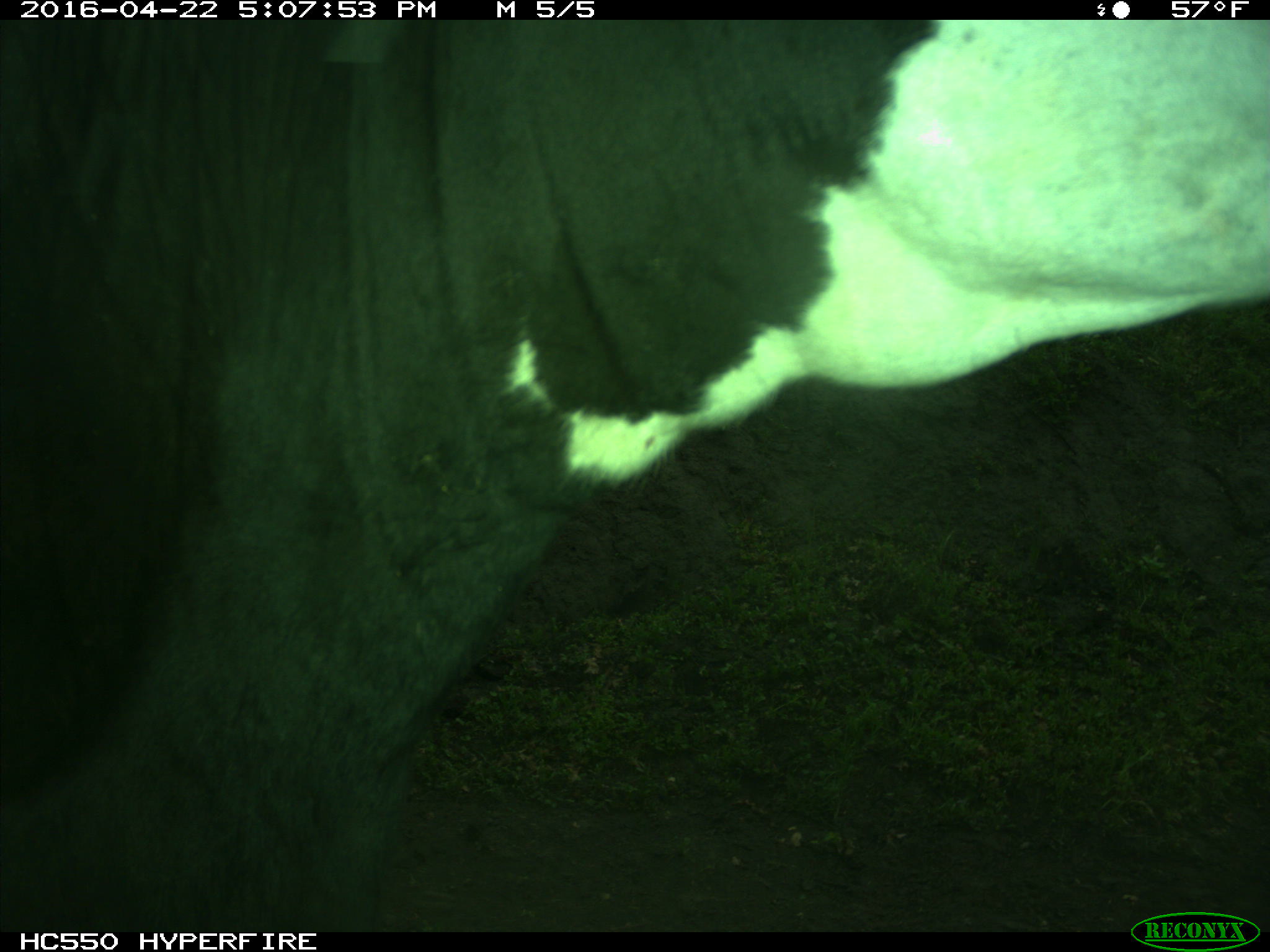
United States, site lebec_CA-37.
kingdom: Animalia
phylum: Chordata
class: Mammalia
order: Artiodactyla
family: Bovidae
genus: Bos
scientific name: Bos taurus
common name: domestic cow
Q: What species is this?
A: Bos taurus (domestic cow).